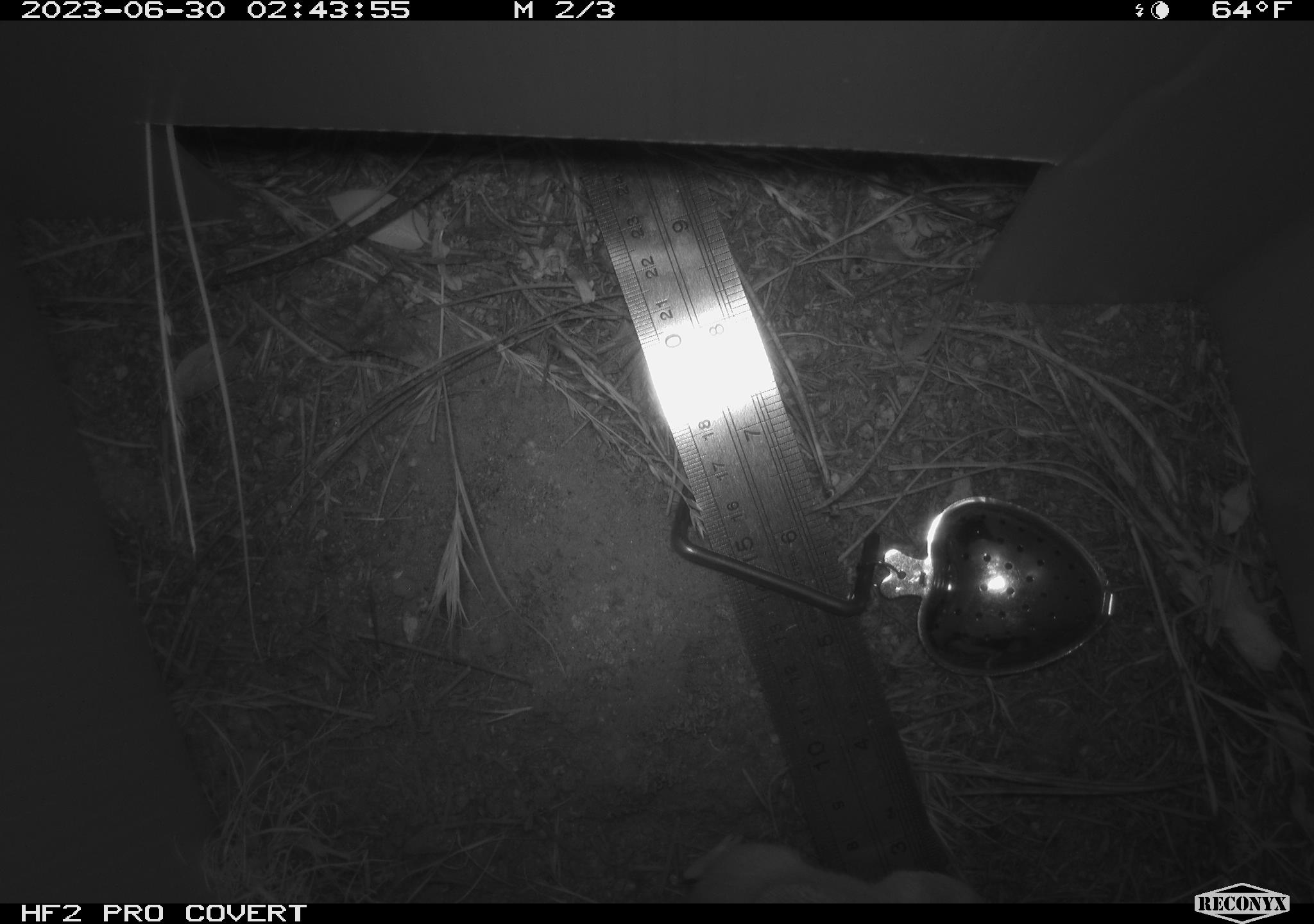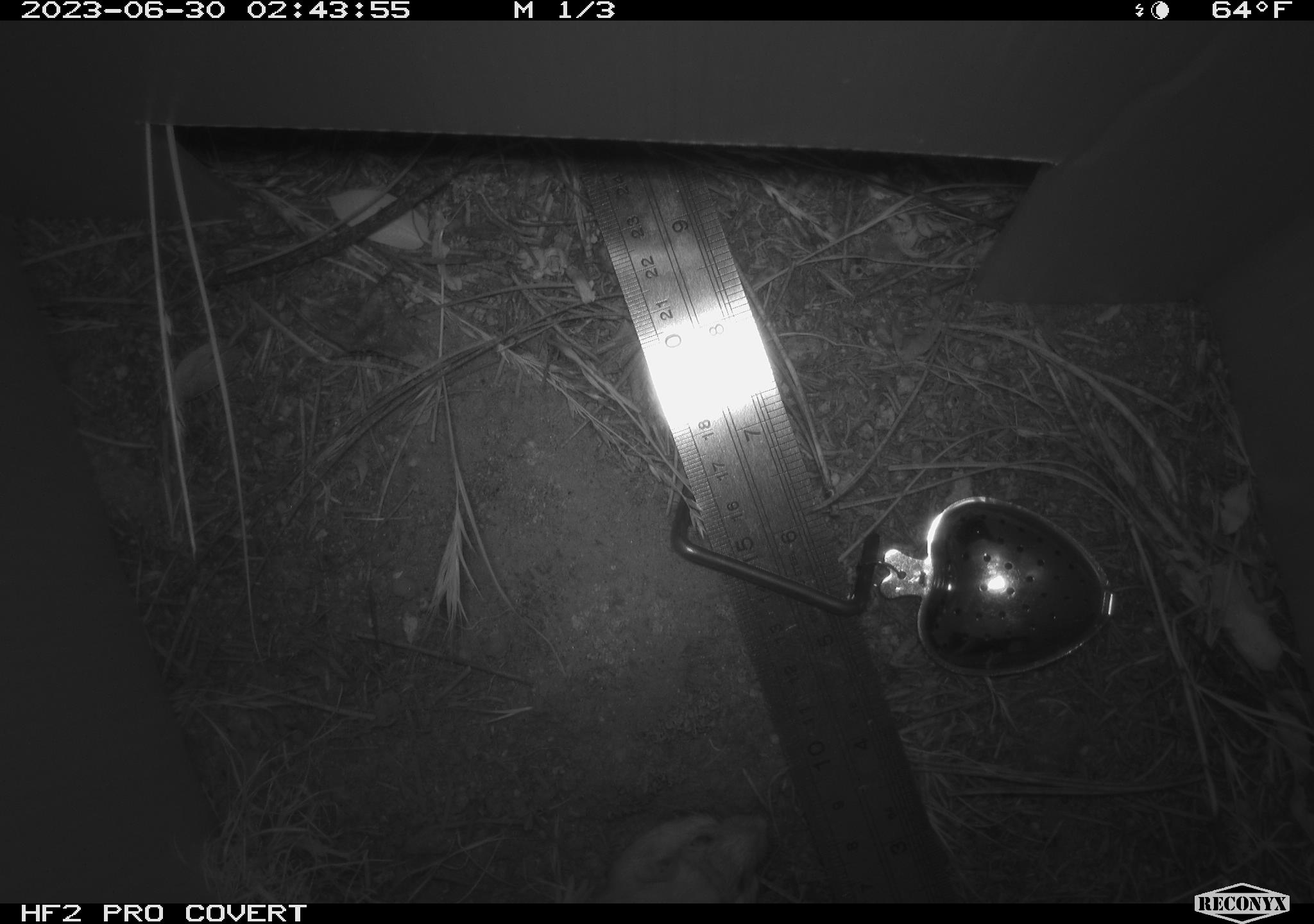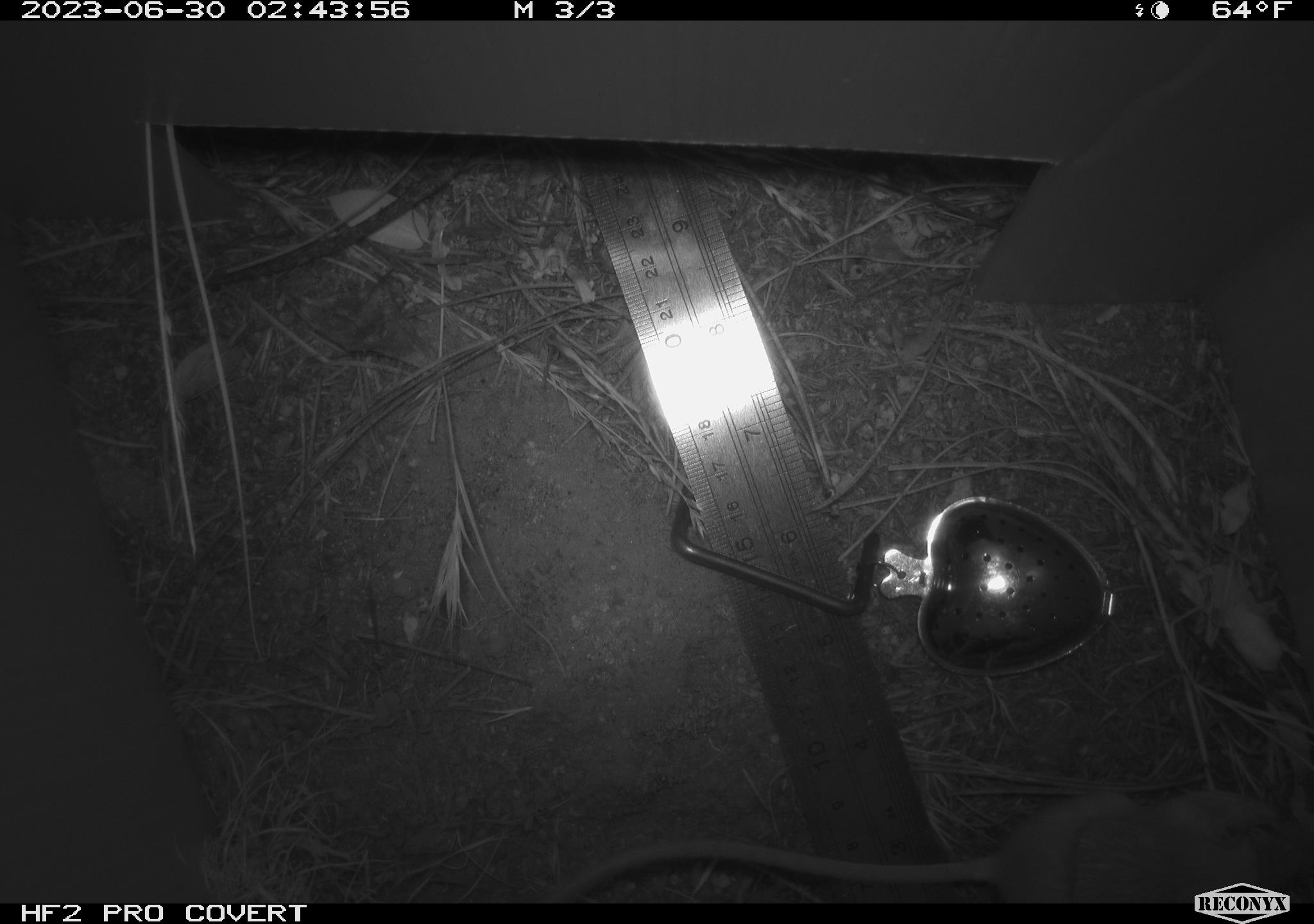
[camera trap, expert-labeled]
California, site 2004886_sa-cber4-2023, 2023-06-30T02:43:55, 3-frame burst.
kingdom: Animalia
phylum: Chordata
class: Mammalia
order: Rodentia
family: Heteromyidae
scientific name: Heteromyidae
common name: kangaroo rats and pocket mice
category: heteromyidae family